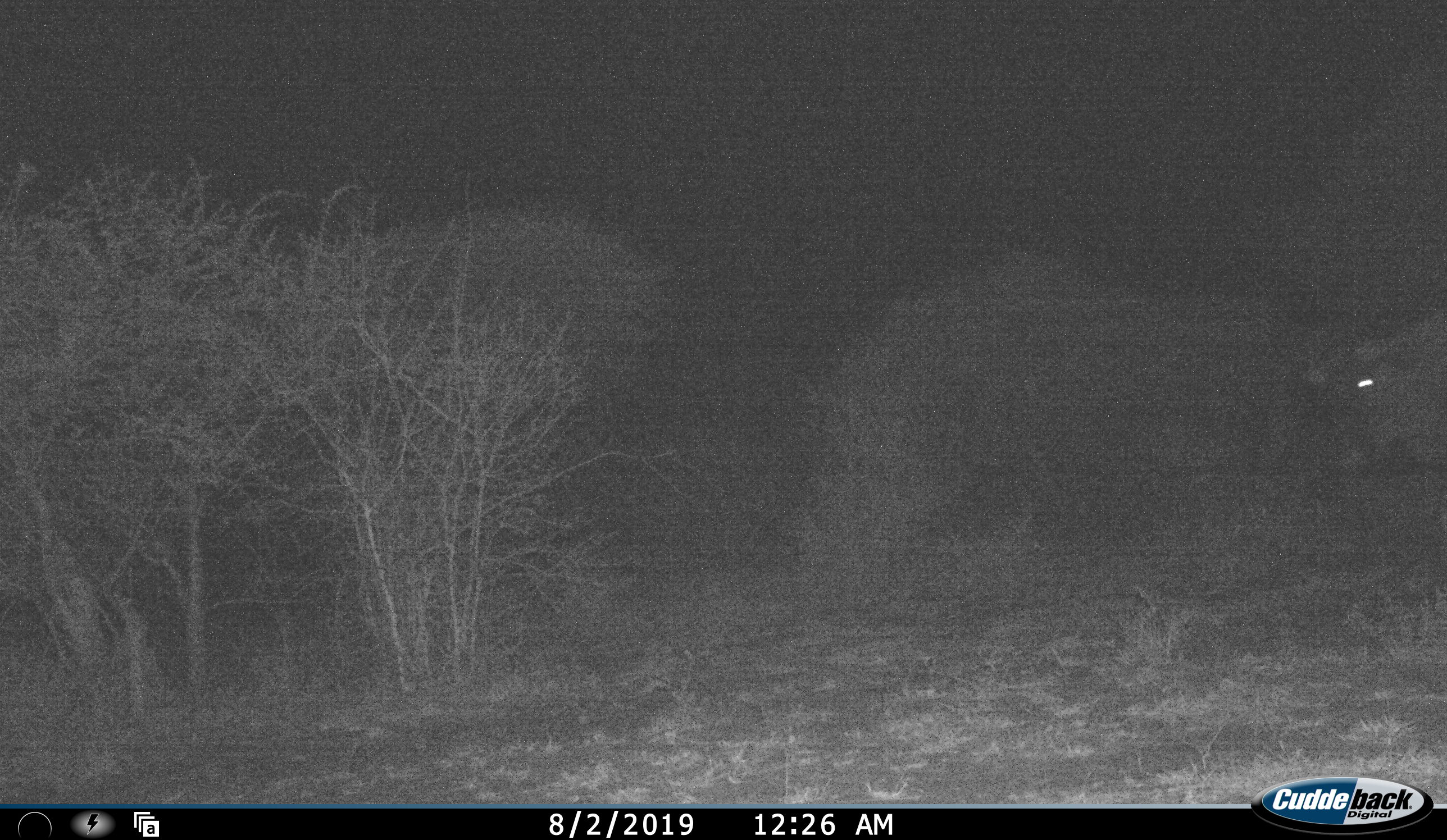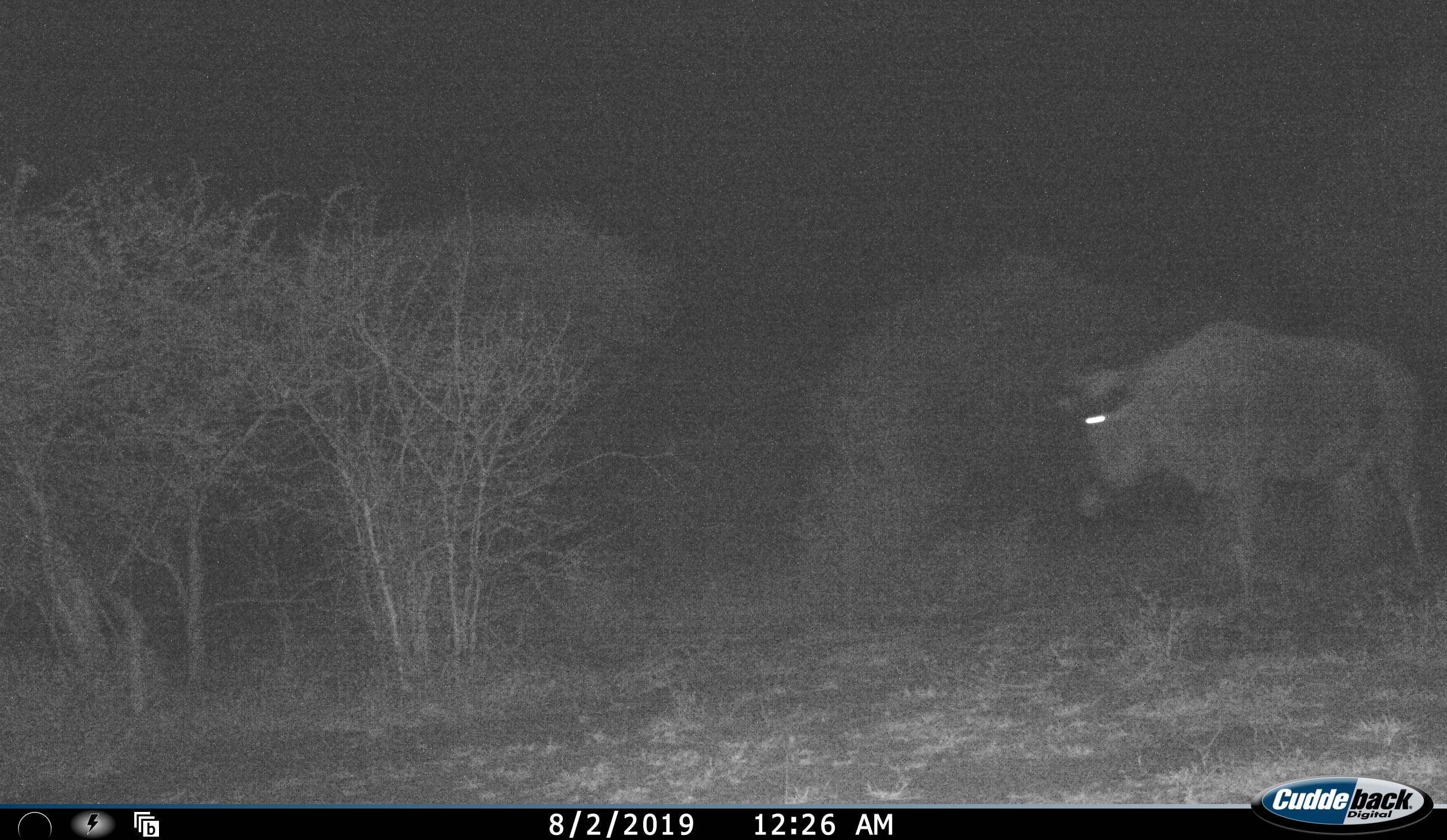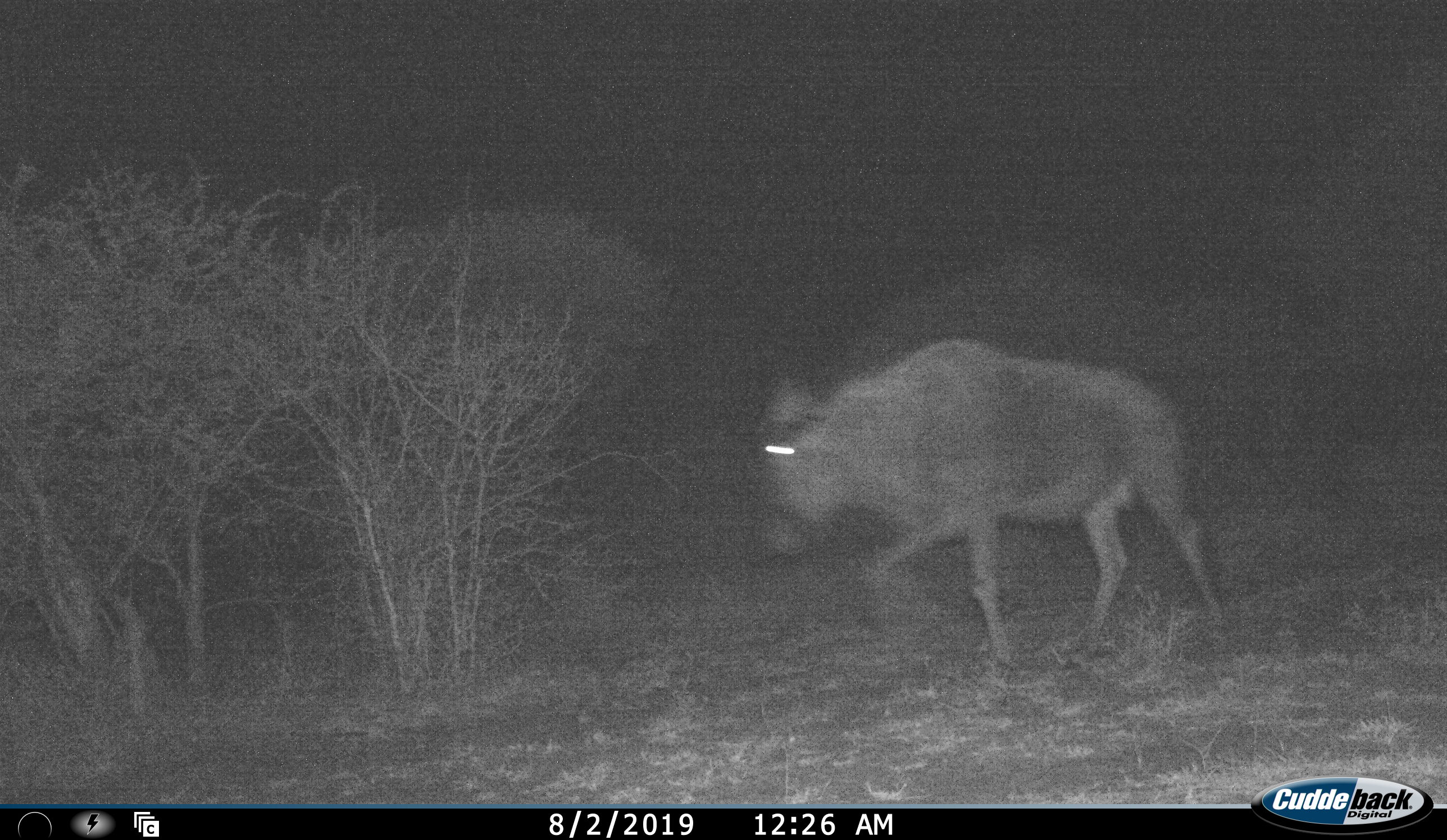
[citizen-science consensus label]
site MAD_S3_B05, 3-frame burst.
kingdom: Animalia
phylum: Chordata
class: Mammalia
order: Artiodactyla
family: Bovidae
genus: Connochaetes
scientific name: Connochaetes taurinus taurinus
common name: blue wildebeest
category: wildebeestblue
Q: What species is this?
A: Wildebeestblue (blue wildebeest) (Connochaetes taurinus taurinus).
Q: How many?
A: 1.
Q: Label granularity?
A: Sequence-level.